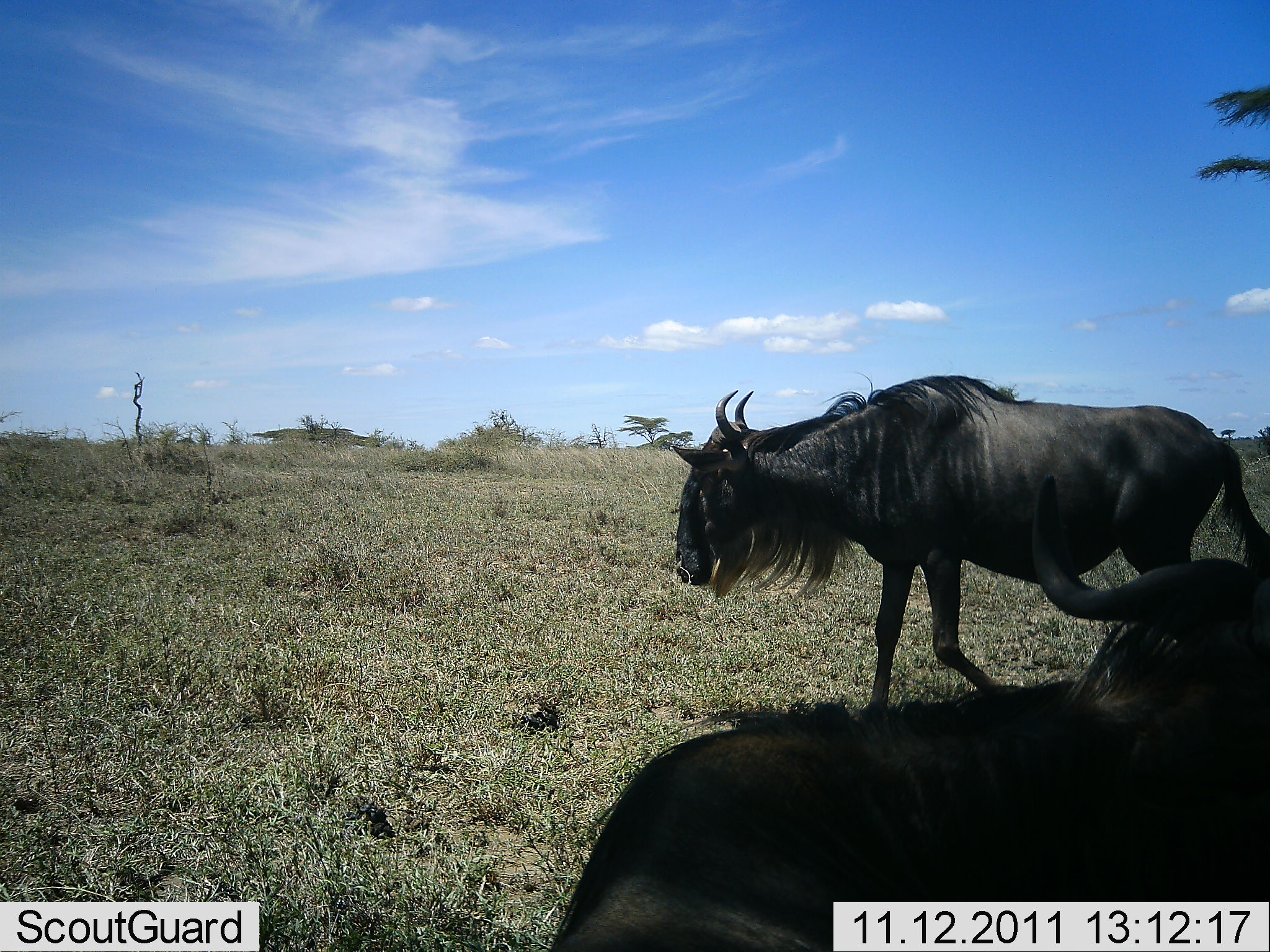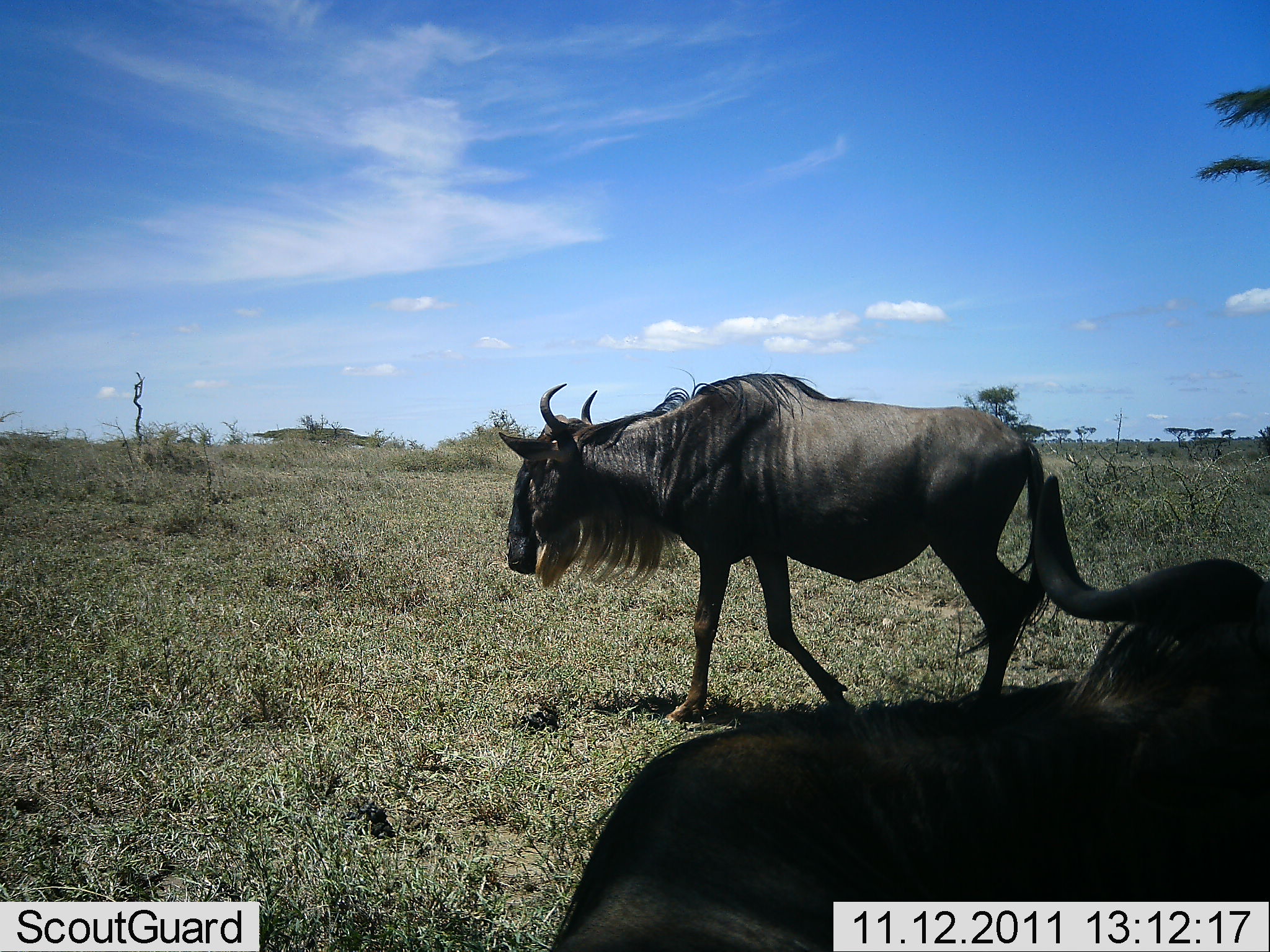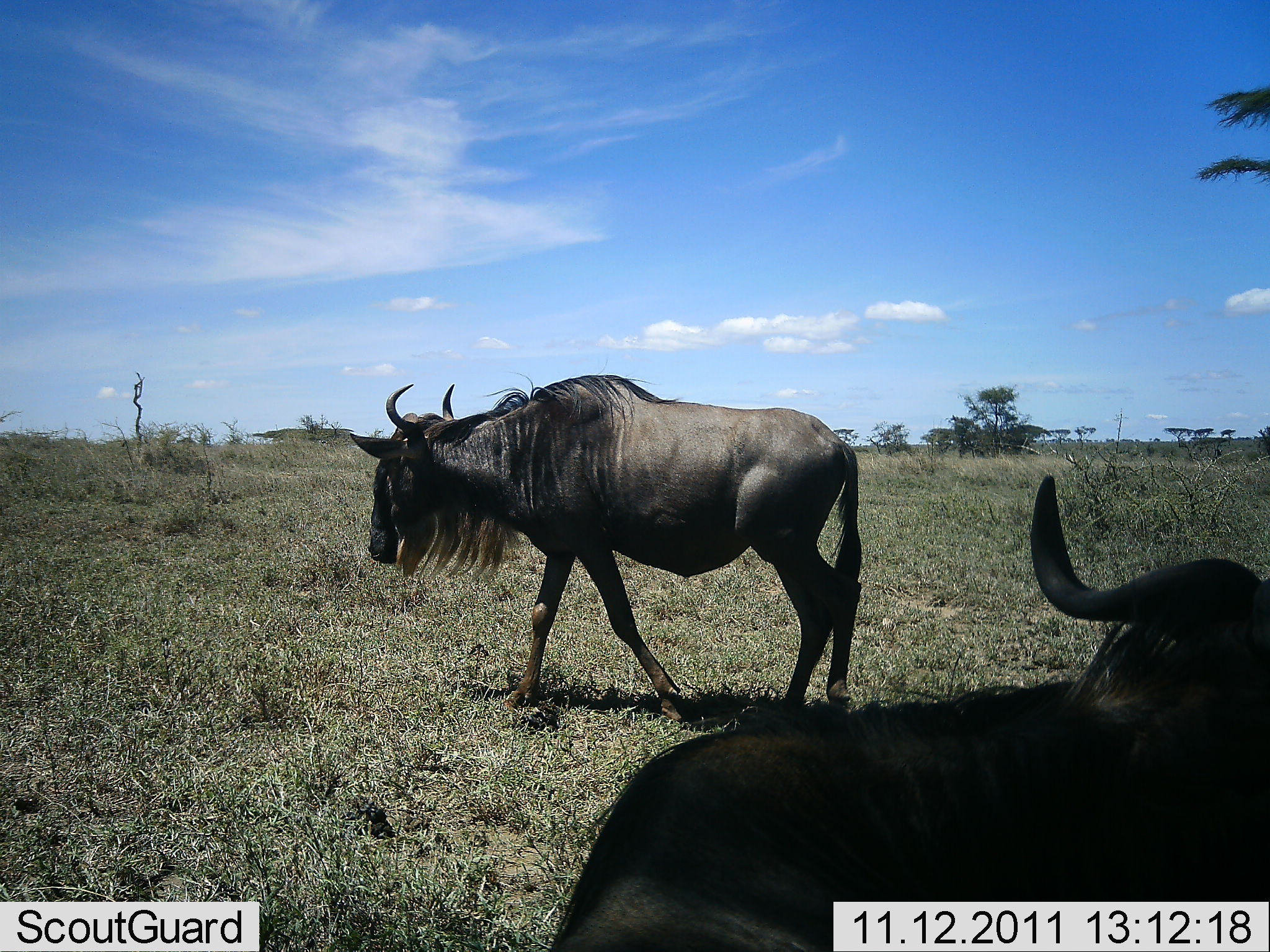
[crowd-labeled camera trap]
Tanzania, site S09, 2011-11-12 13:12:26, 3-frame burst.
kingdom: Animalia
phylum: Chordata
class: Mammalia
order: Artiodactyla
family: Bovidae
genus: Connochaetes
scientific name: Connochaetes taurinus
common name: blue wildebeest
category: wildebeest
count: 2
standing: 55%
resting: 36%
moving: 91%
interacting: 0%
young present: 0%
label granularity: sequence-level